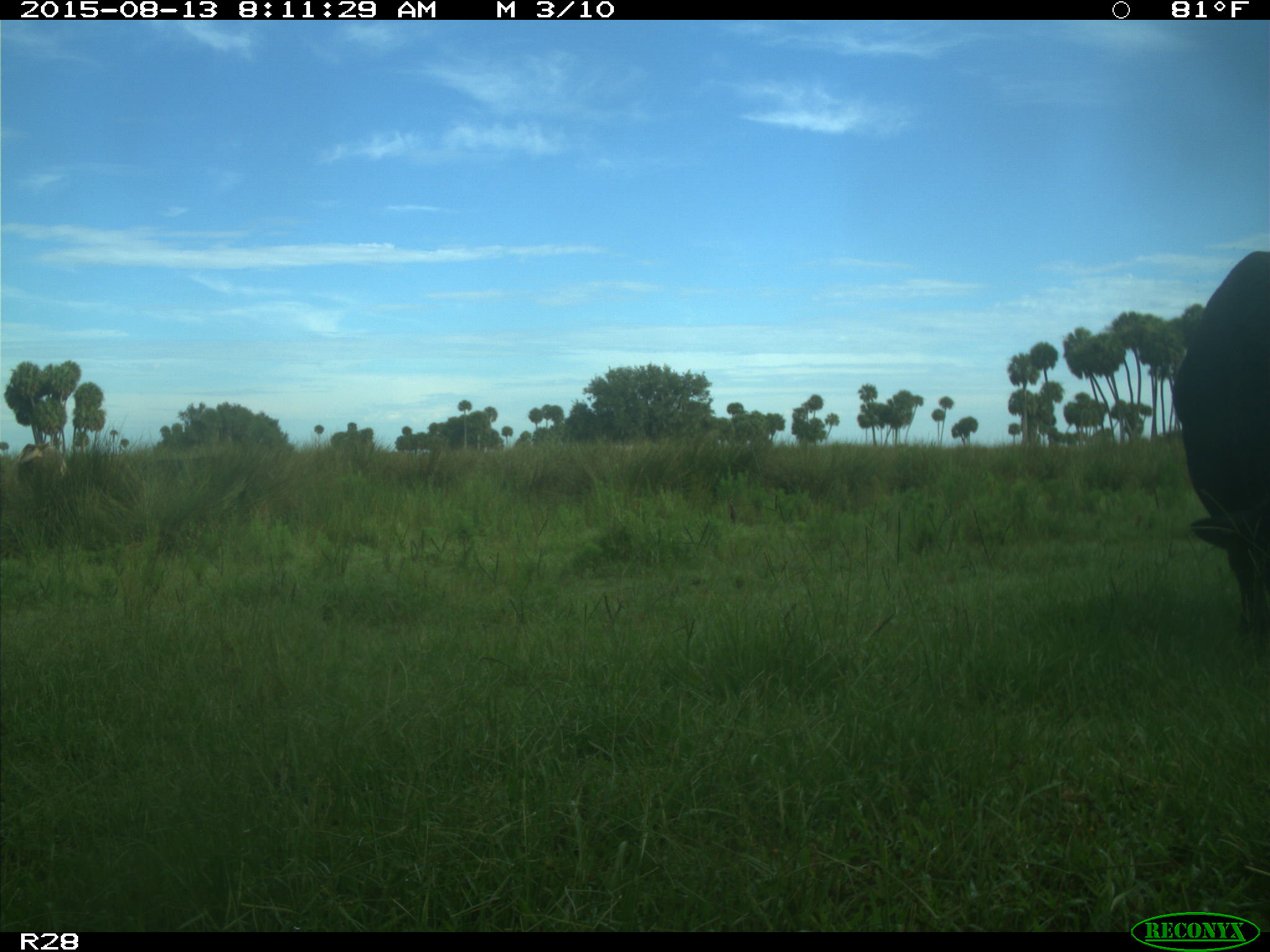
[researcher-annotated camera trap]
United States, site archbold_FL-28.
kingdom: Animalia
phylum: Chordata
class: Mammalia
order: Artiodactyla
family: Bovidae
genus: Bos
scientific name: Bos taurus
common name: domestic cow